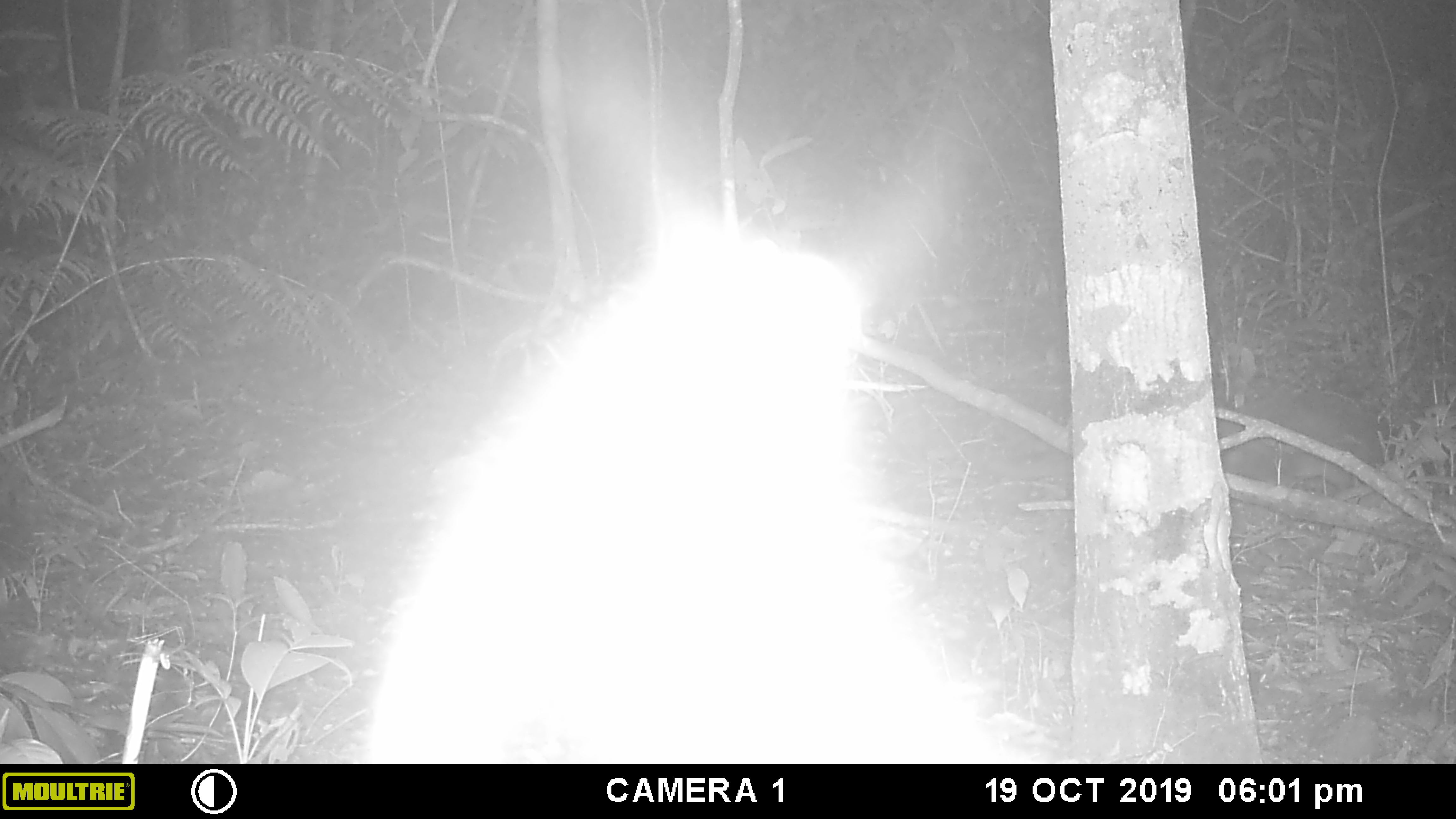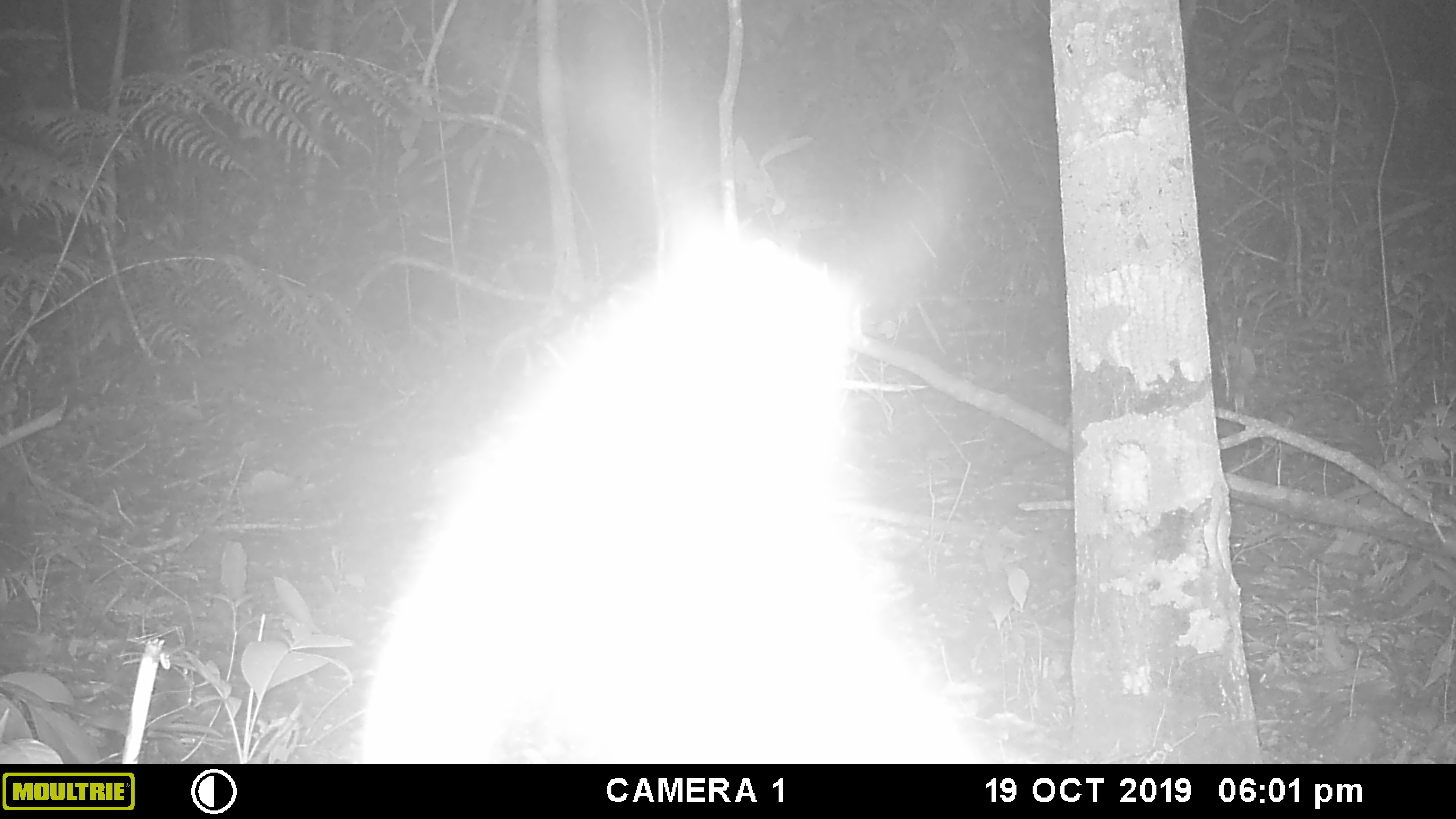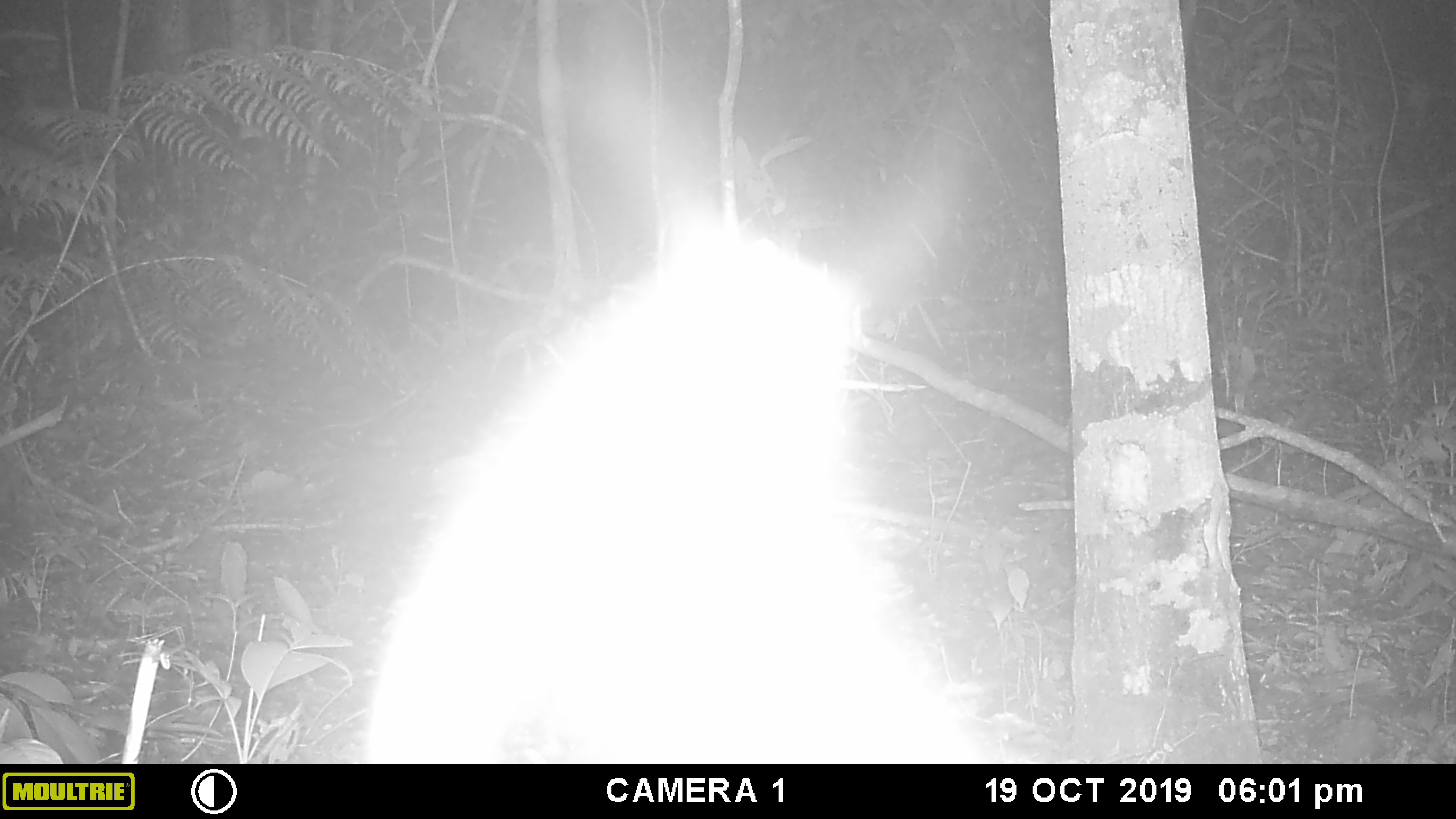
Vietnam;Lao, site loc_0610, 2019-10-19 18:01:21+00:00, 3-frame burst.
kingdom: Animalia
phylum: Chordata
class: Mammalia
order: Carnivora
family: Viverridae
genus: Paguma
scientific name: Paguma larvata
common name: masked palm civet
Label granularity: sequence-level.